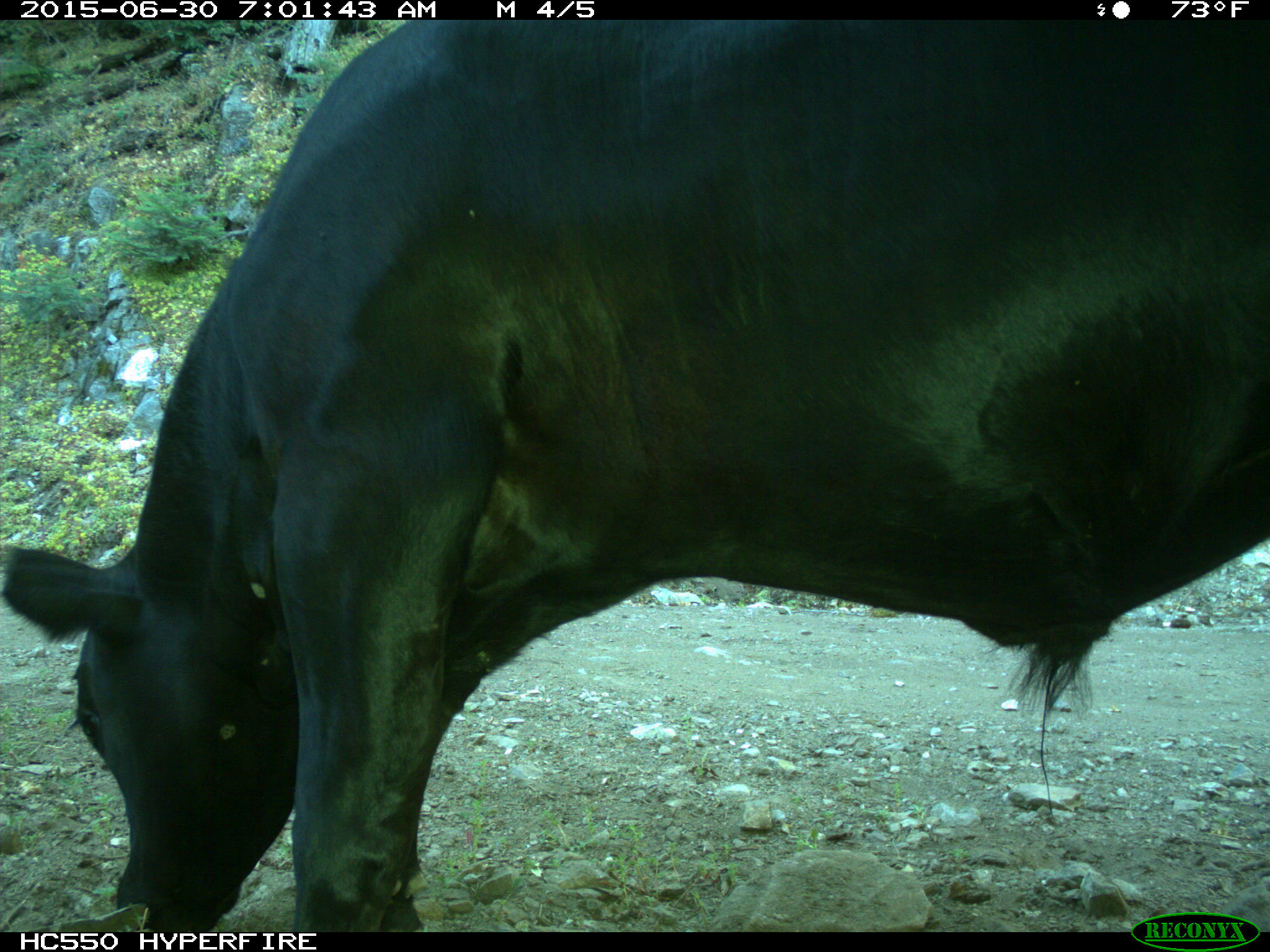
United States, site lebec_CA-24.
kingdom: Animalia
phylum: Chordata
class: Mammalia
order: Artiodactyla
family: Bovidae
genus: Bos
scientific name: Bos taurus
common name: domestic cow